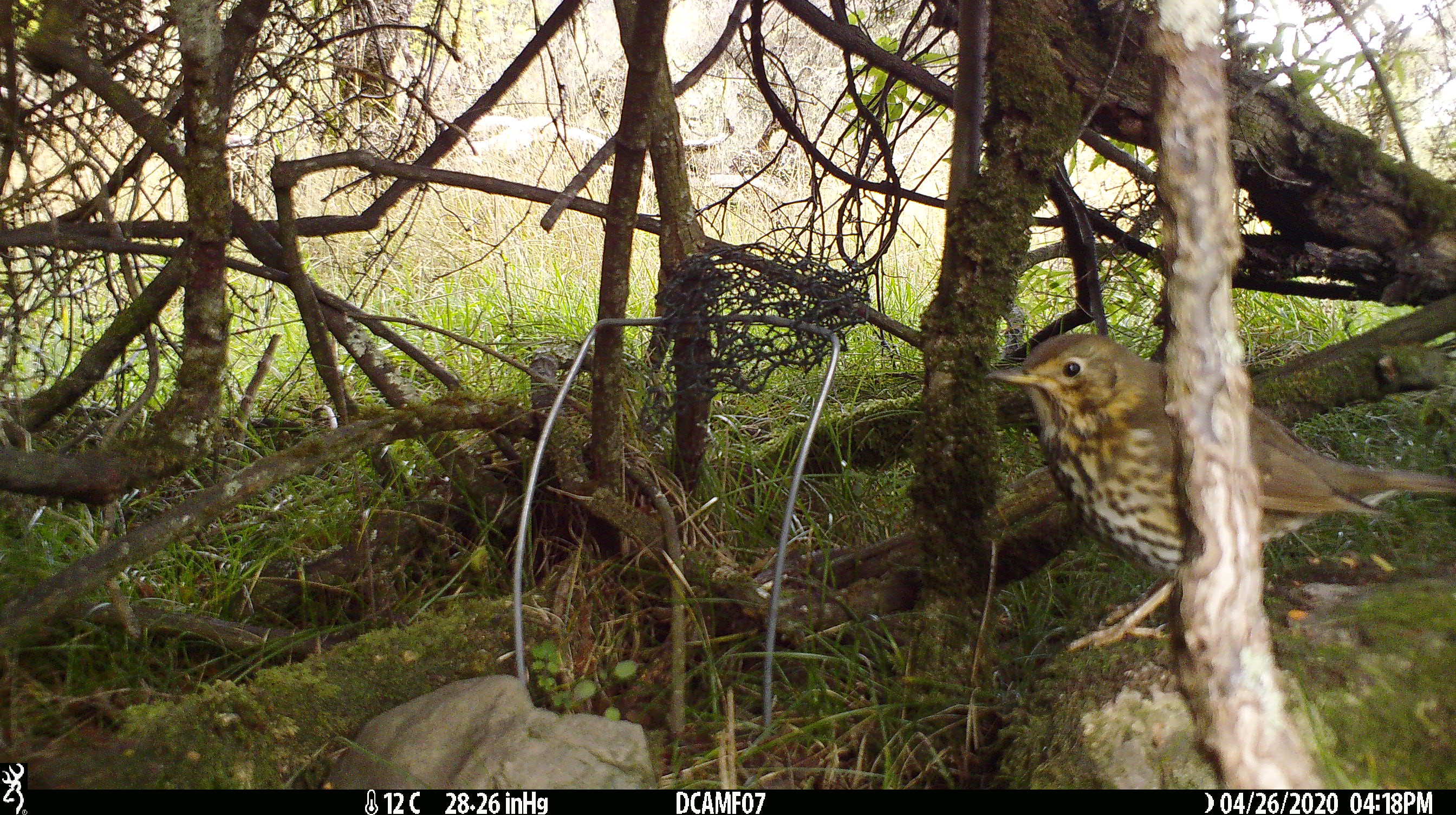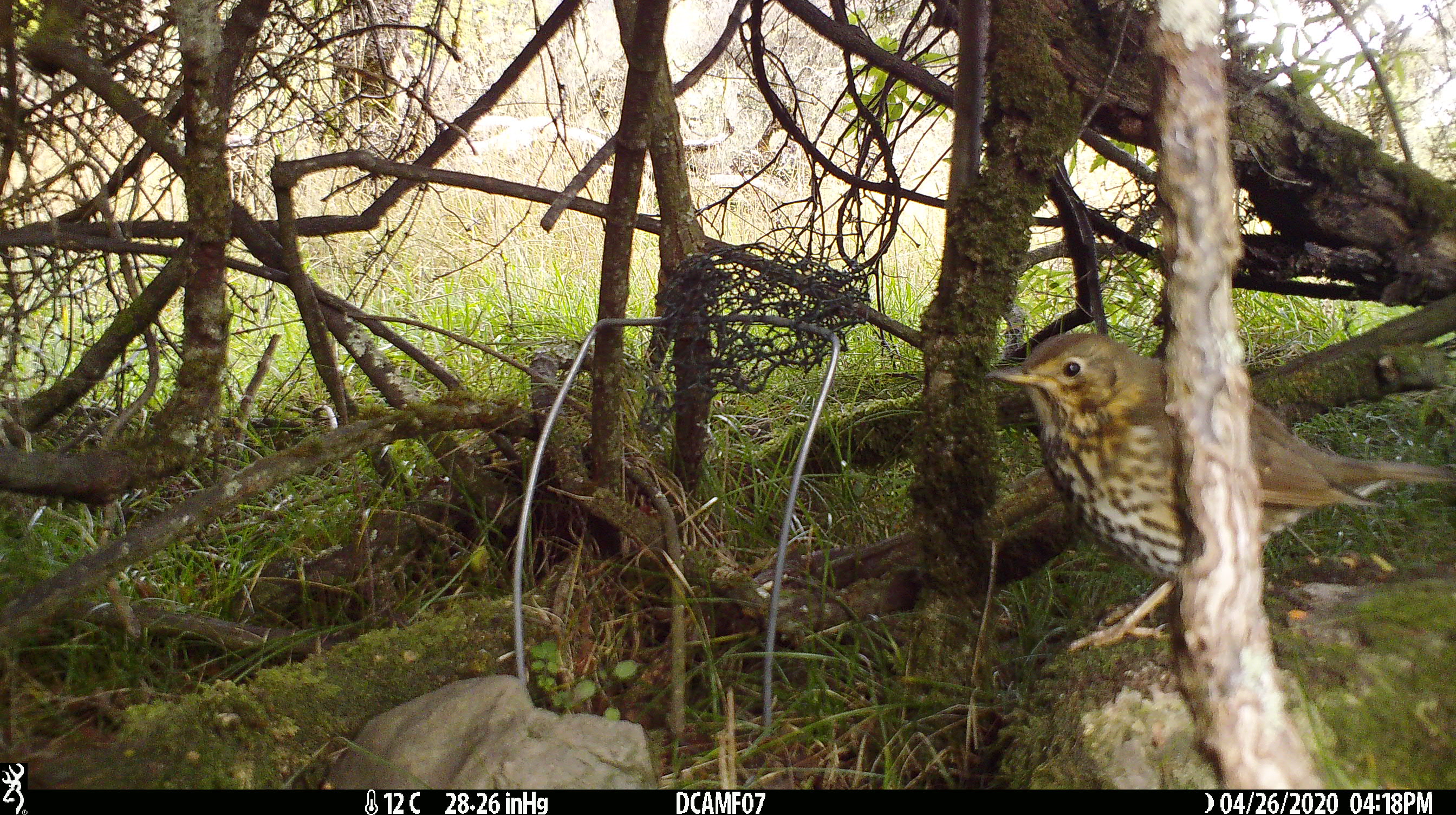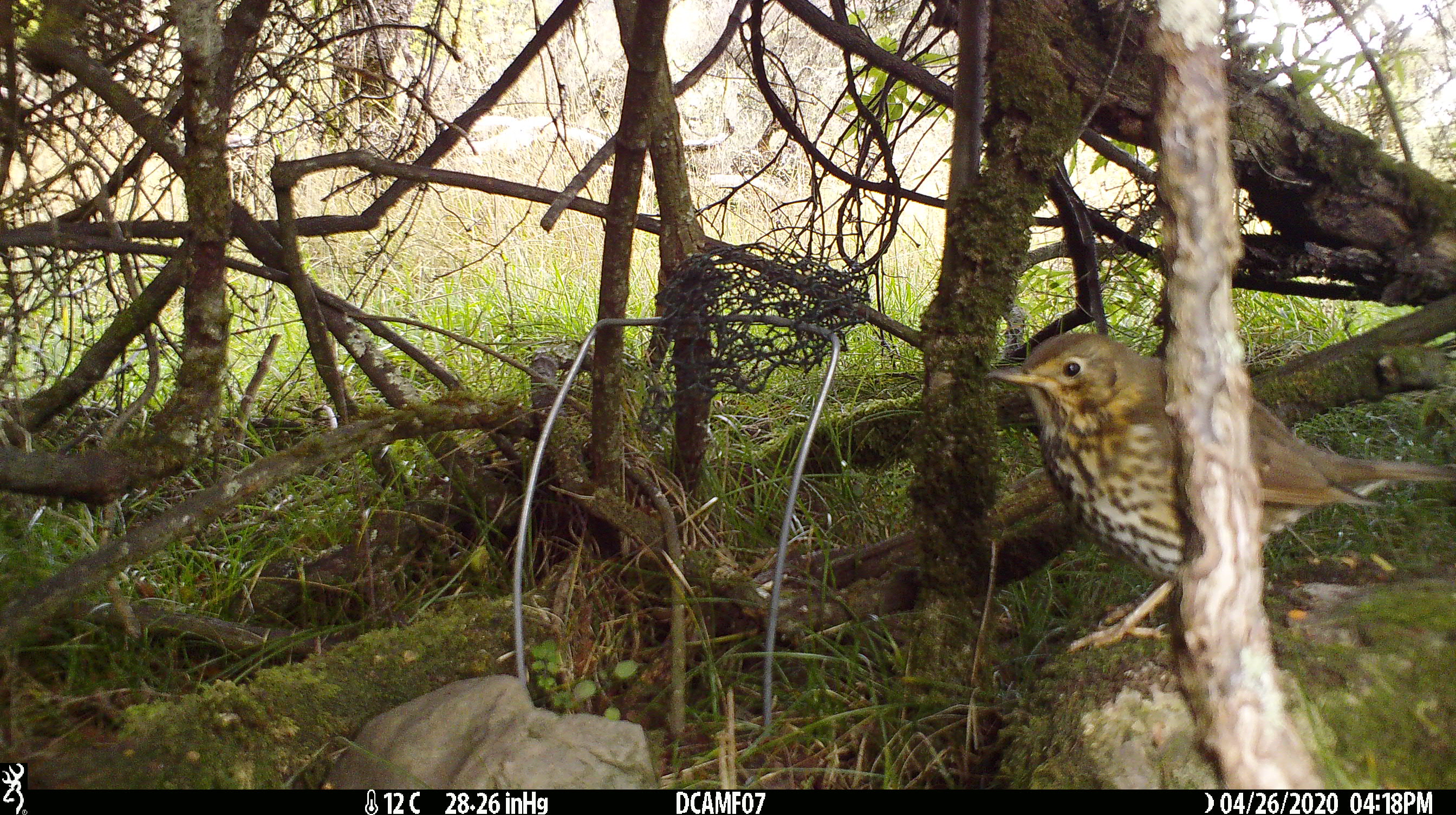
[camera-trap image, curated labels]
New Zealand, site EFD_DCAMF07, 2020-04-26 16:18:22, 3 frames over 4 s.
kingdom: Animalia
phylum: Chordata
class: Aves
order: Passeriformes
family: Turdidae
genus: Turdus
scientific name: Turdus philomelos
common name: song thrush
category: thrush